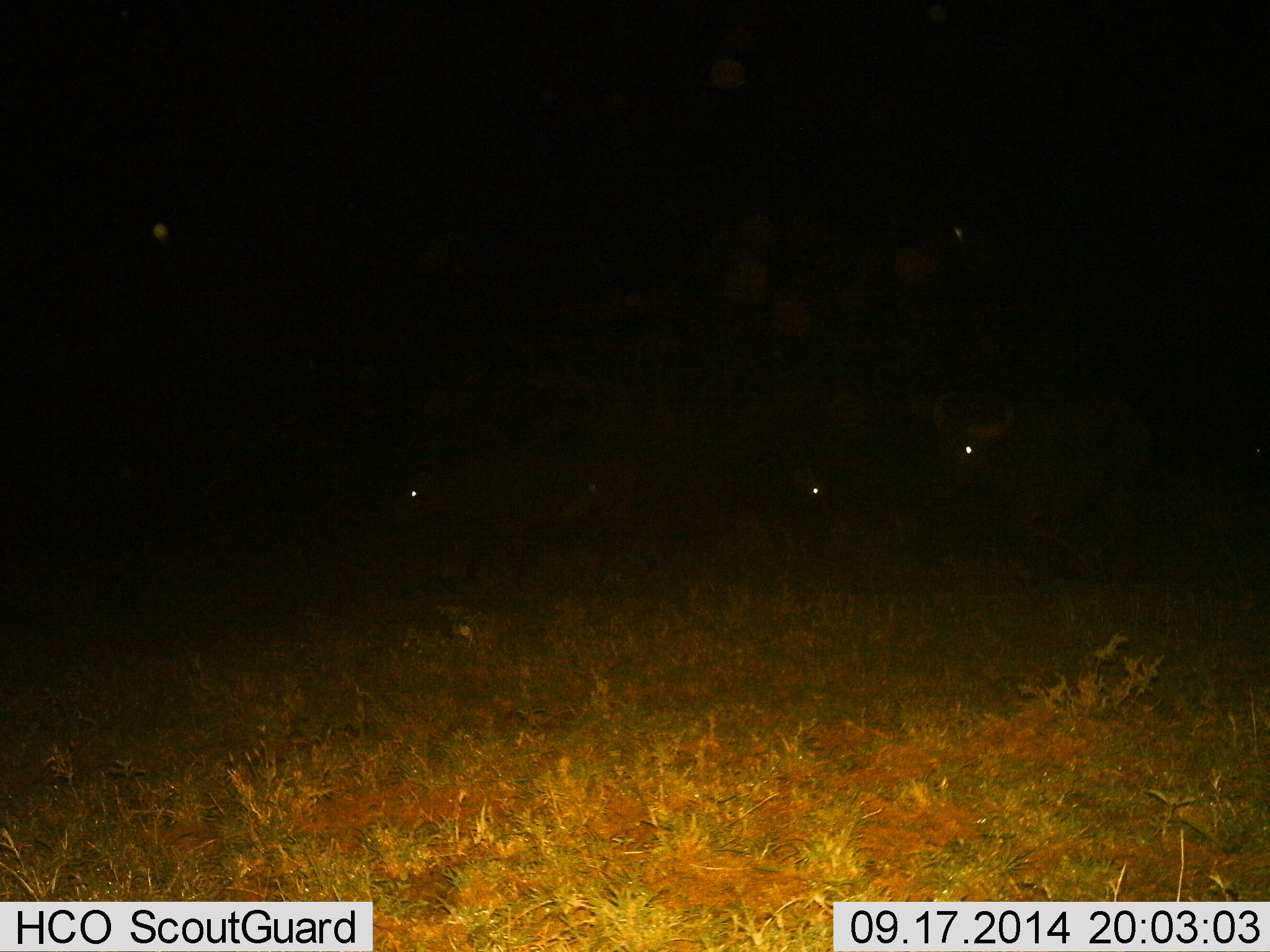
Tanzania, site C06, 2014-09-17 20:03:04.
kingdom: Animalia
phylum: Chordata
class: Mammalia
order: Artiodactyla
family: Bovidae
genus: Syncerus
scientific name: Syncerus caffer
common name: cape buffalo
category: buffalo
Buffalo (cape buffalo) (Syncerus caffer), count 3. Behavior (volunteer vote fractions): standing 40%, resting 0%, moving 60%, interacting 0%. Young present (vote fraction): 10%. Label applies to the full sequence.